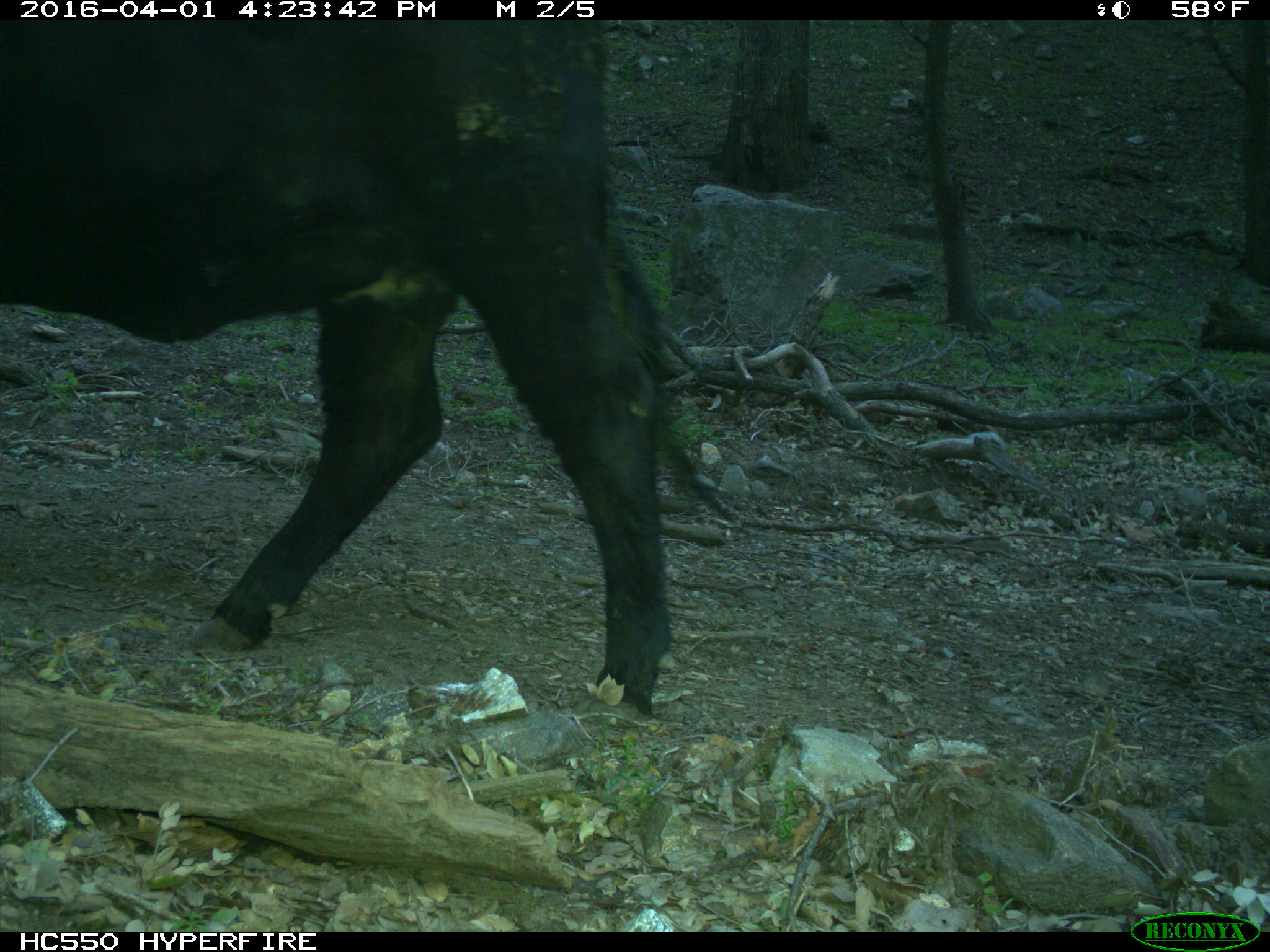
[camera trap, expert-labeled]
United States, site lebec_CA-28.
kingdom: Animalia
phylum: Chordata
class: Mammalia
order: Artiodactyla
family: Bovidae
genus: Bos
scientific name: Bos taurus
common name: domestic cow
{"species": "Bos taurus (domestic cow)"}